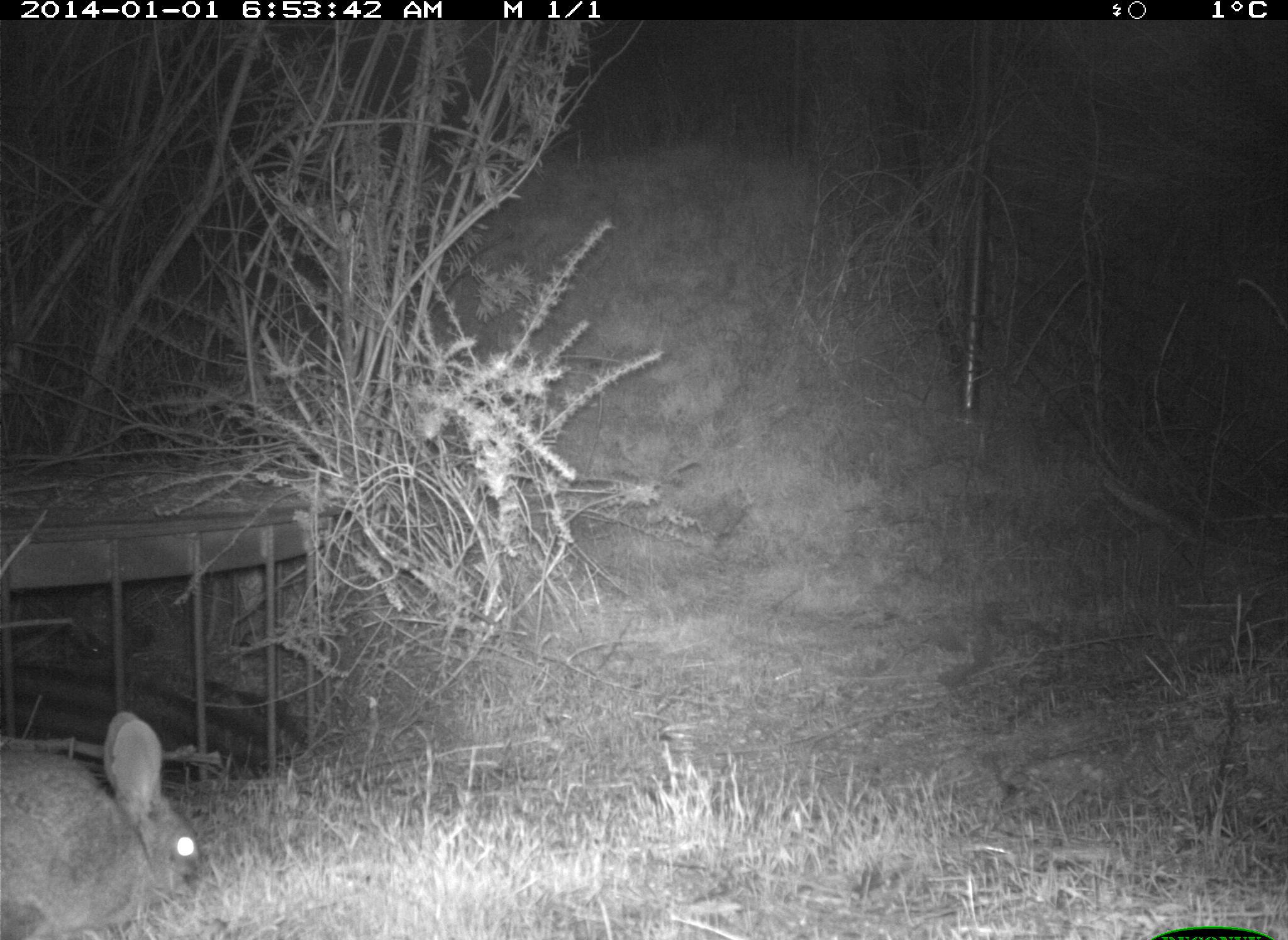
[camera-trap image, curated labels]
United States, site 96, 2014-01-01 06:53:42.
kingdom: Animalia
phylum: Chordata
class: Mammalia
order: Lagomorpha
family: Leporidae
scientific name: Leporidae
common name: rabbits and hares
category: rabbit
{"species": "rabbit (rabbits and hares) (Leporidae)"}